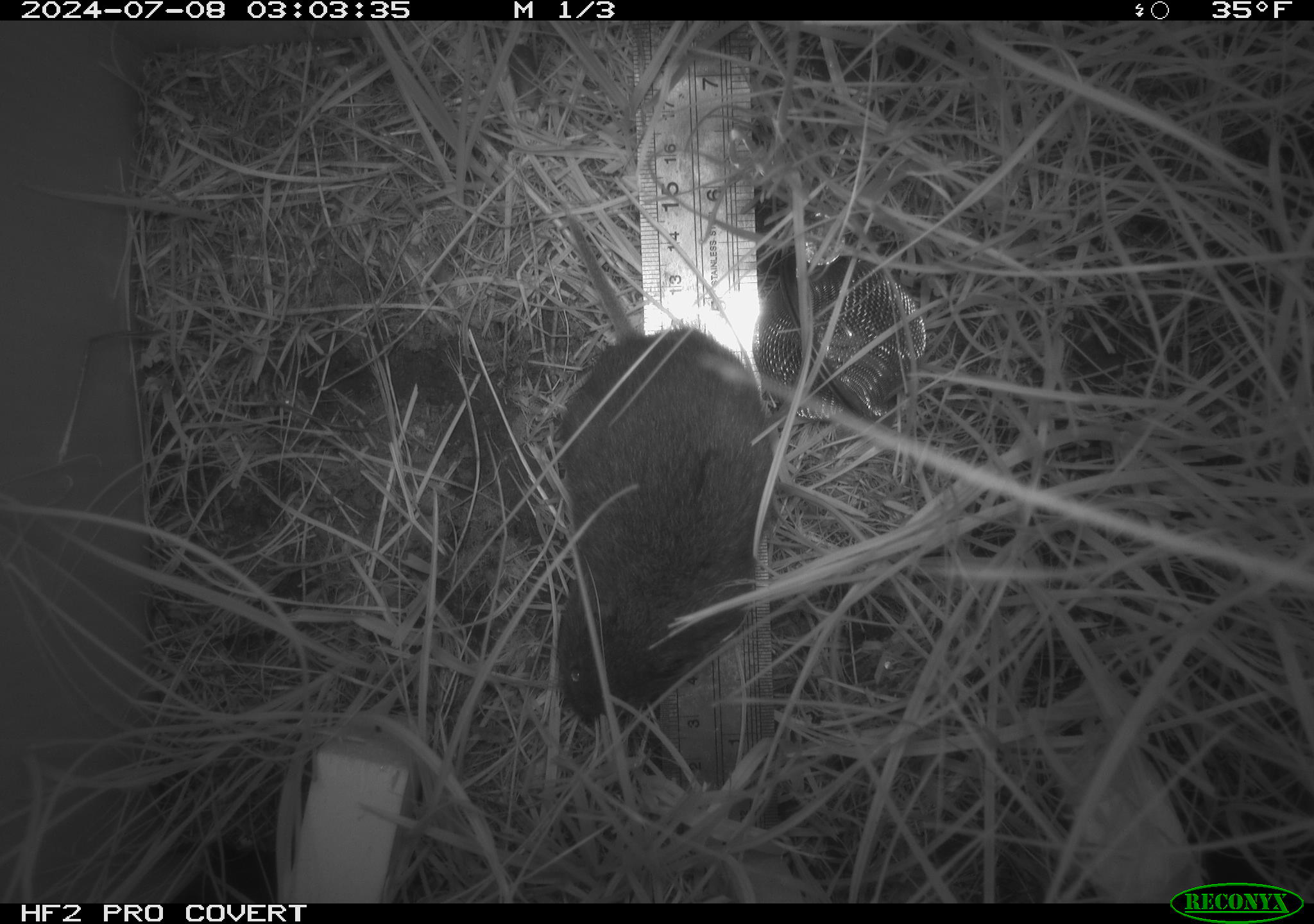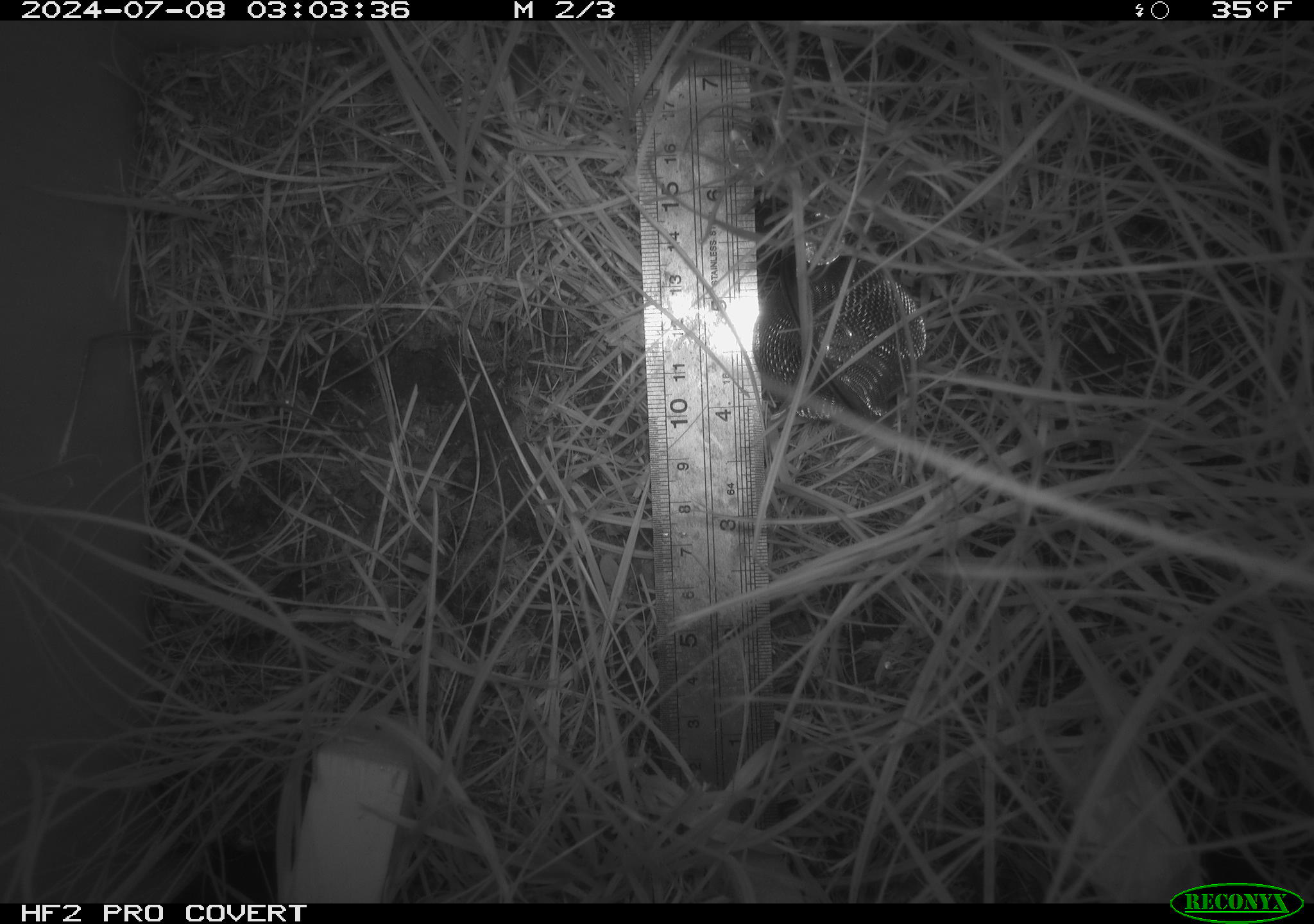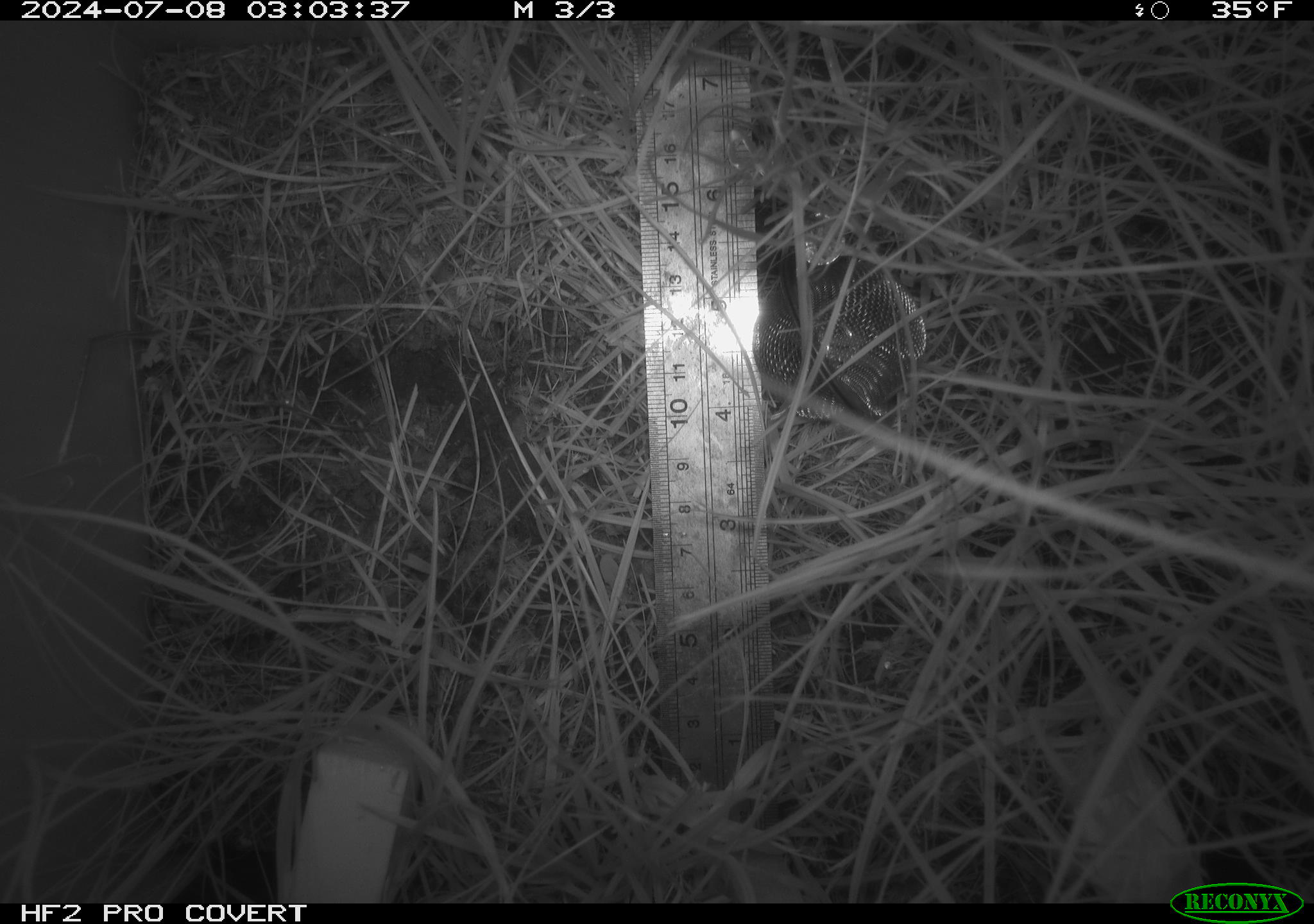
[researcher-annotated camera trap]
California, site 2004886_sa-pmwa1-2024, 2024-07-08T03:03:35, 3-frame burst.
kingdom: Animalia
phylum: Chordata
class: Mammalia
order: Rodentia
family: Cricetidae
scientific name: Arvicolinae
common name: voles, lemmings, and muskrats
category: arvicolinae subfamily